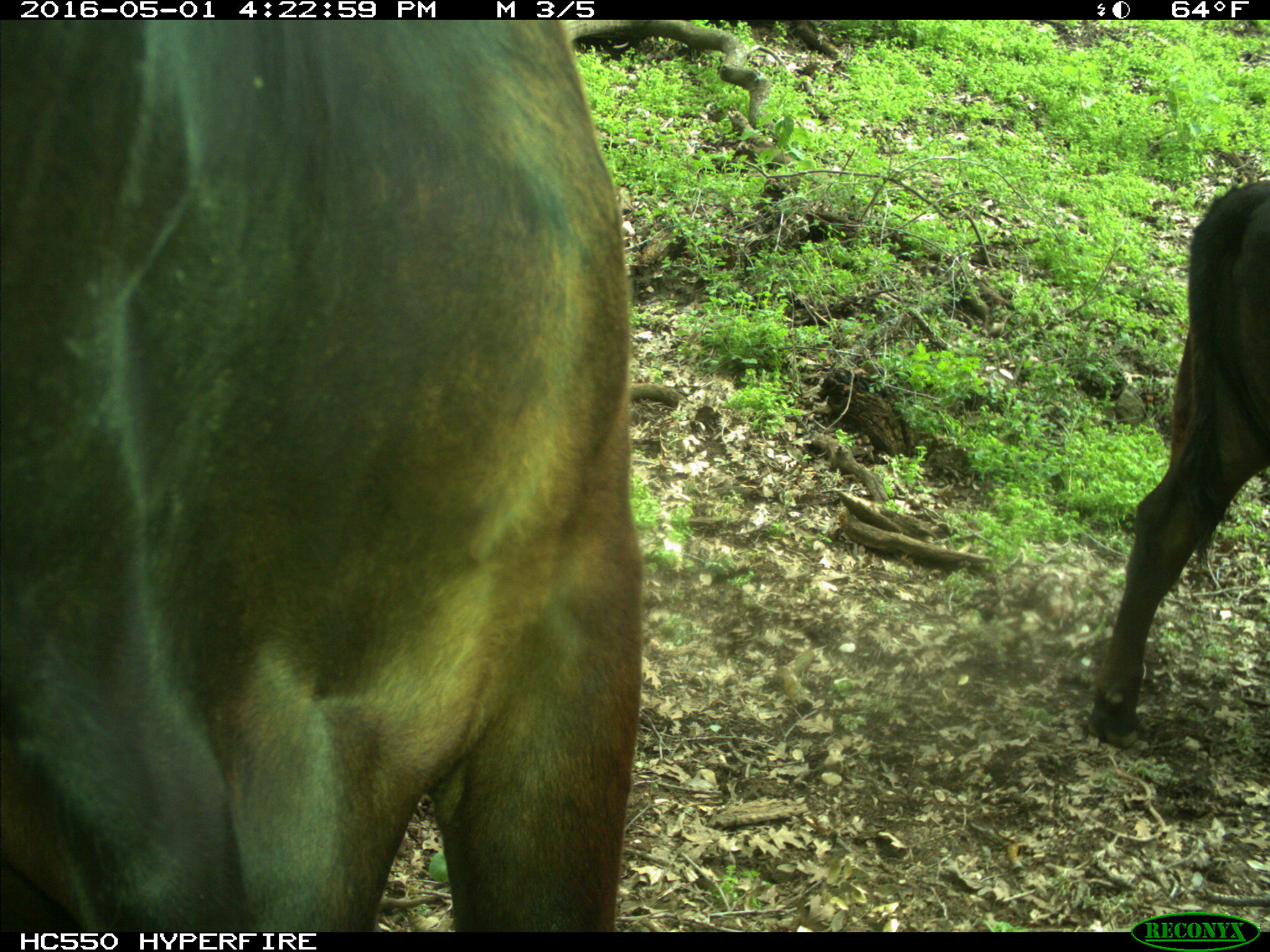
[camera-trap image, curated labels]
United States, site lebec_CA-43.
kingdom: Animalia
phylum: Chordata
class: Mammalia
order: Artiodactyla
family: Bovidae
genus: Bos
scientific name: Bos taurus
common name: domestic cow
Bos taurus (domestic cow).